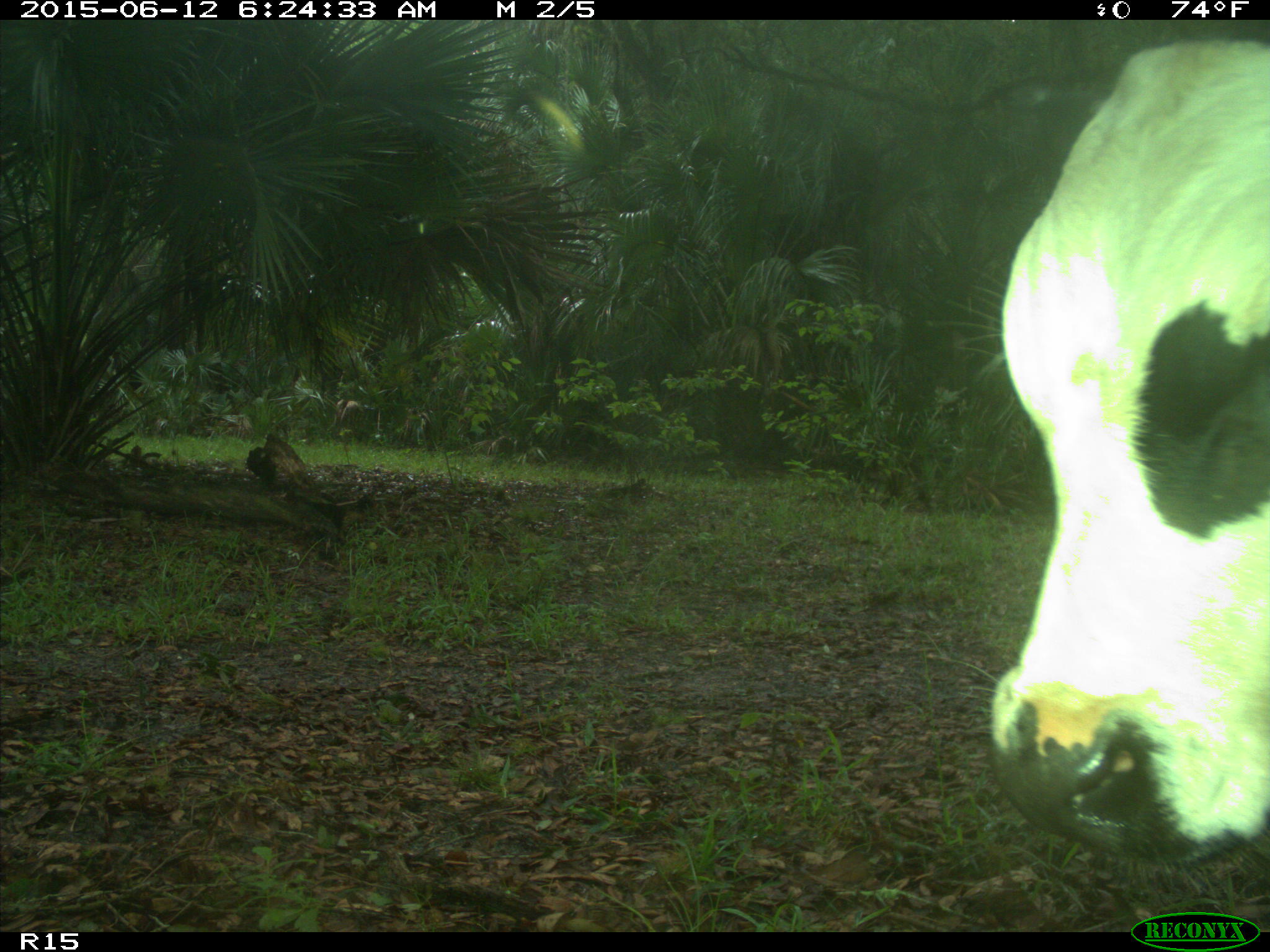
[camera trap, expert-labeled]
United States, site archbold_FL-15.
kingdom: Animalia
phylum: Chordata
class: Mammalia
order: Artiodactyla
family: Bovidae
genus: Bos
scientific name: Bos taurus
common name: domestic cow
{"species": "Bos taurus (domestic cow)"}